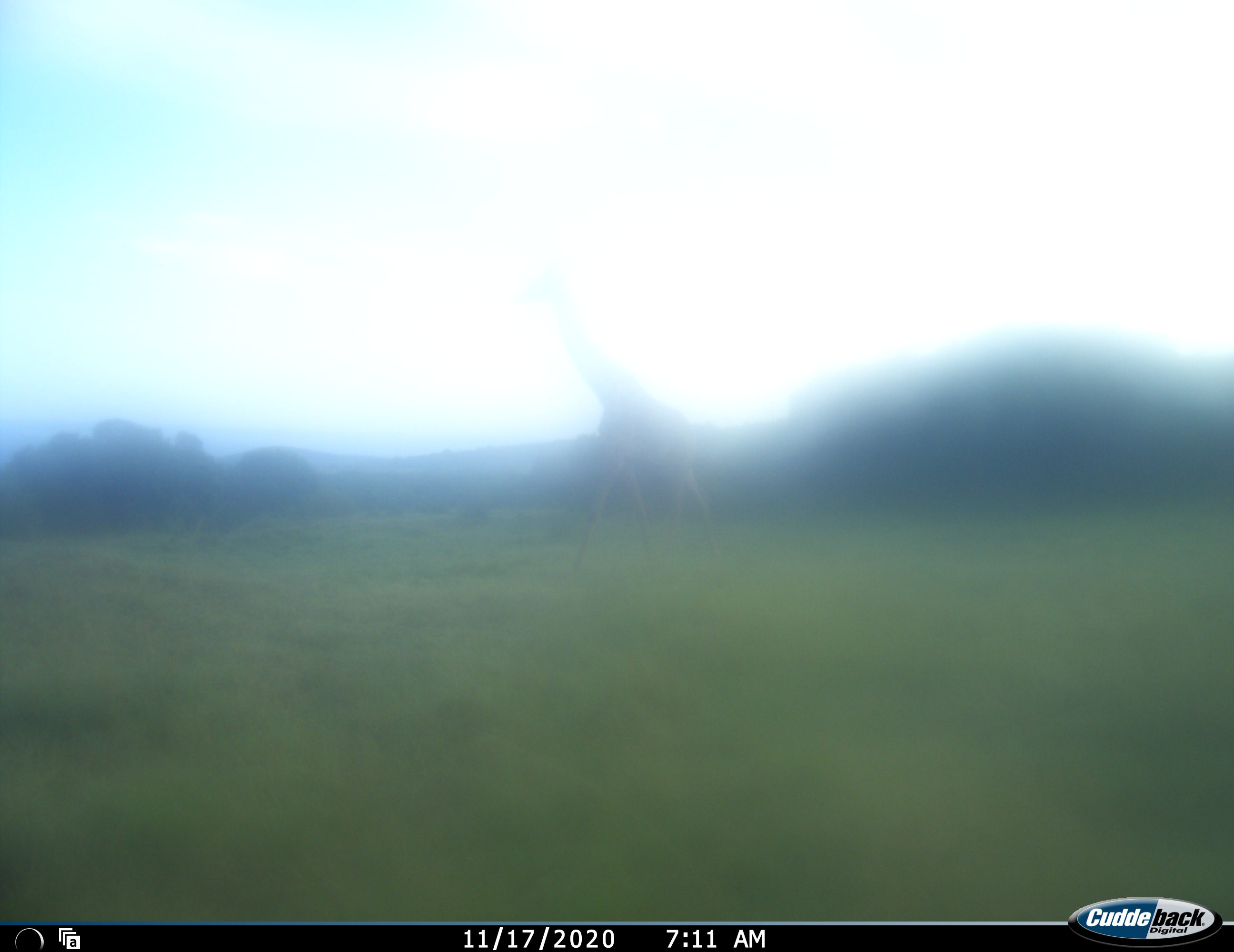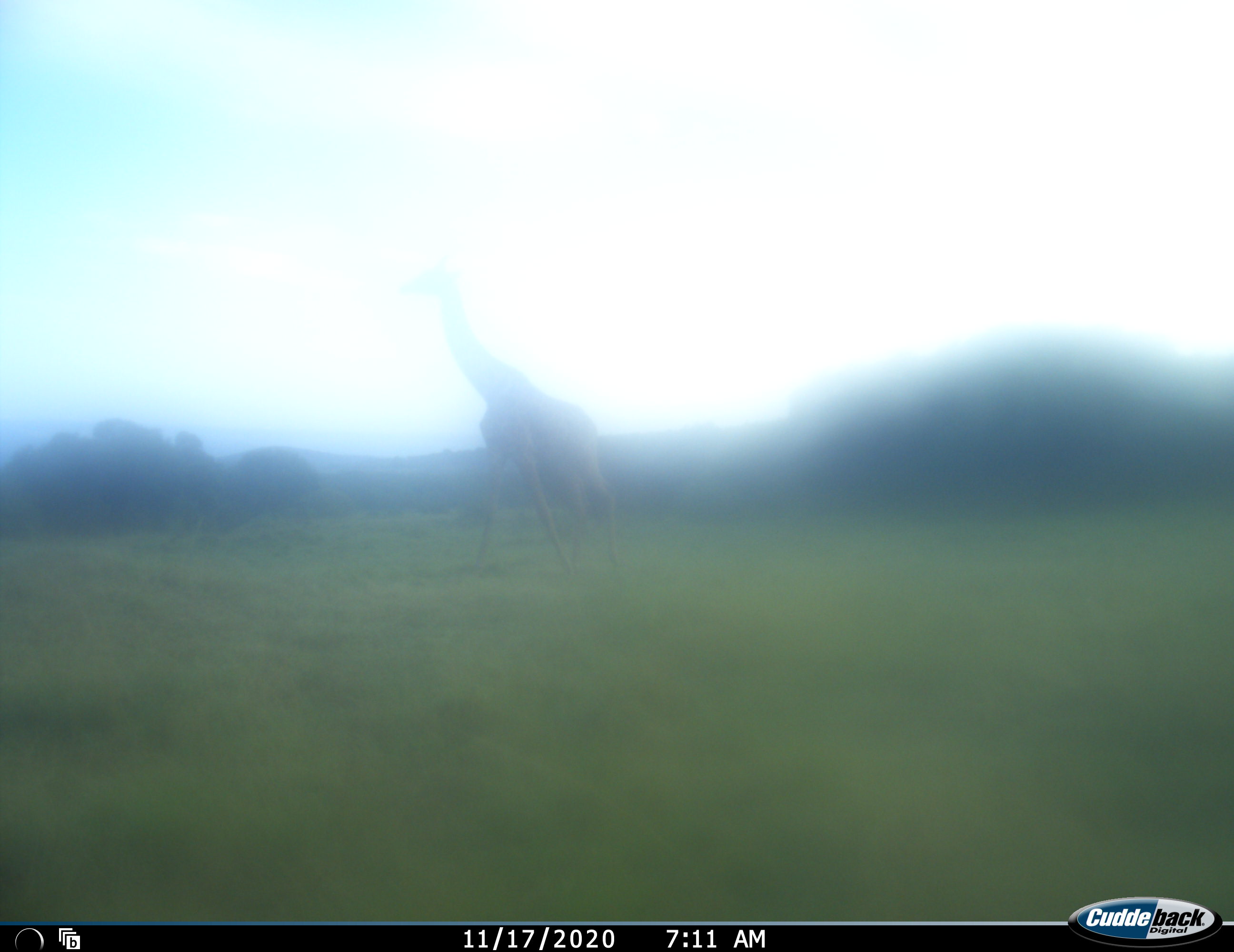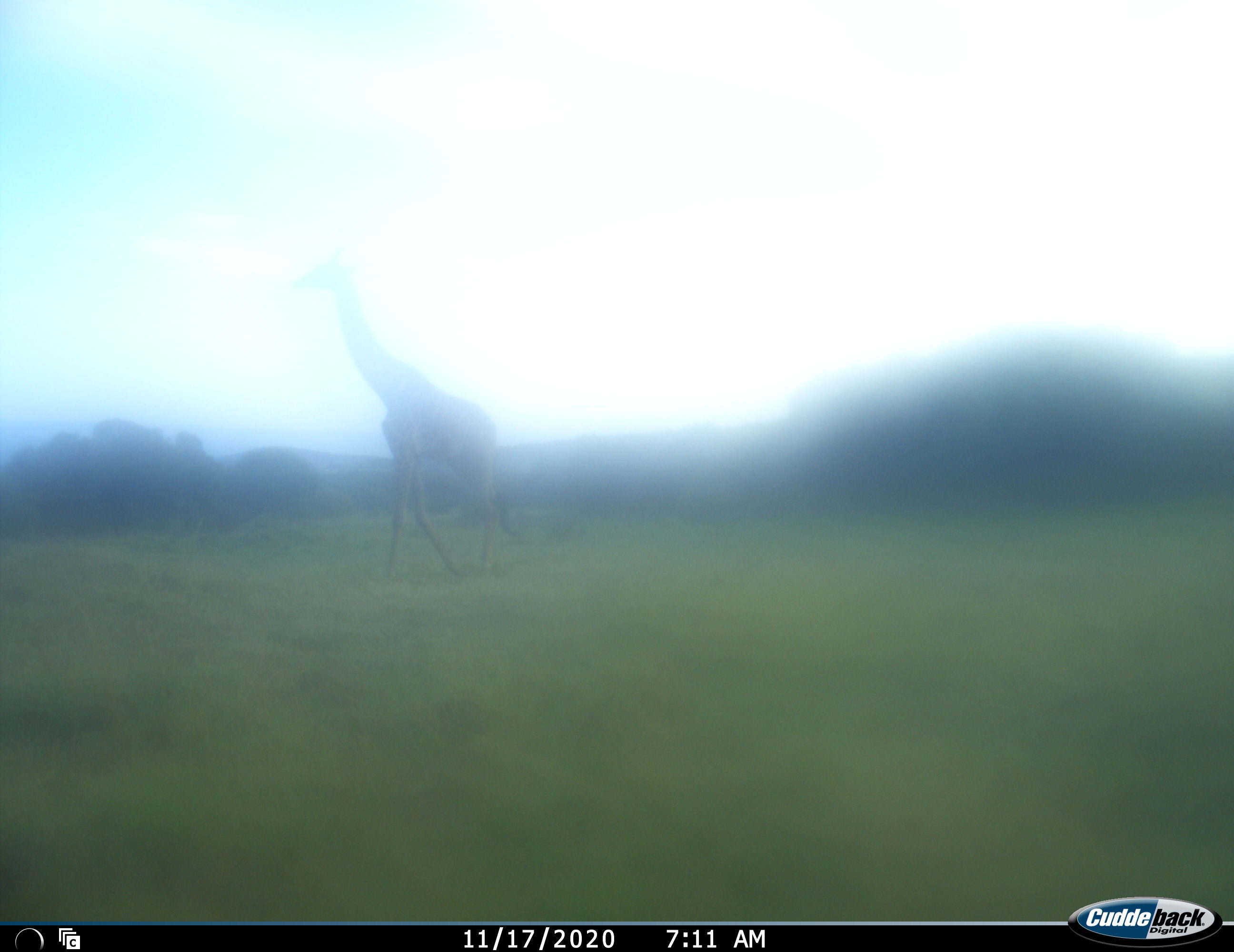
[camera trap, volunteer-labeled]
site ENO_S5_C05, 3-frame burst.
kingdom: Animalia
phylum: Chordata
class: Mammalia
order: Artiodactyla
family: Giraffidae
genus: Giraffa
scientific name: Giraffa camelopardalis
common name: giraffe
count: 1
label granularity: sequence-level